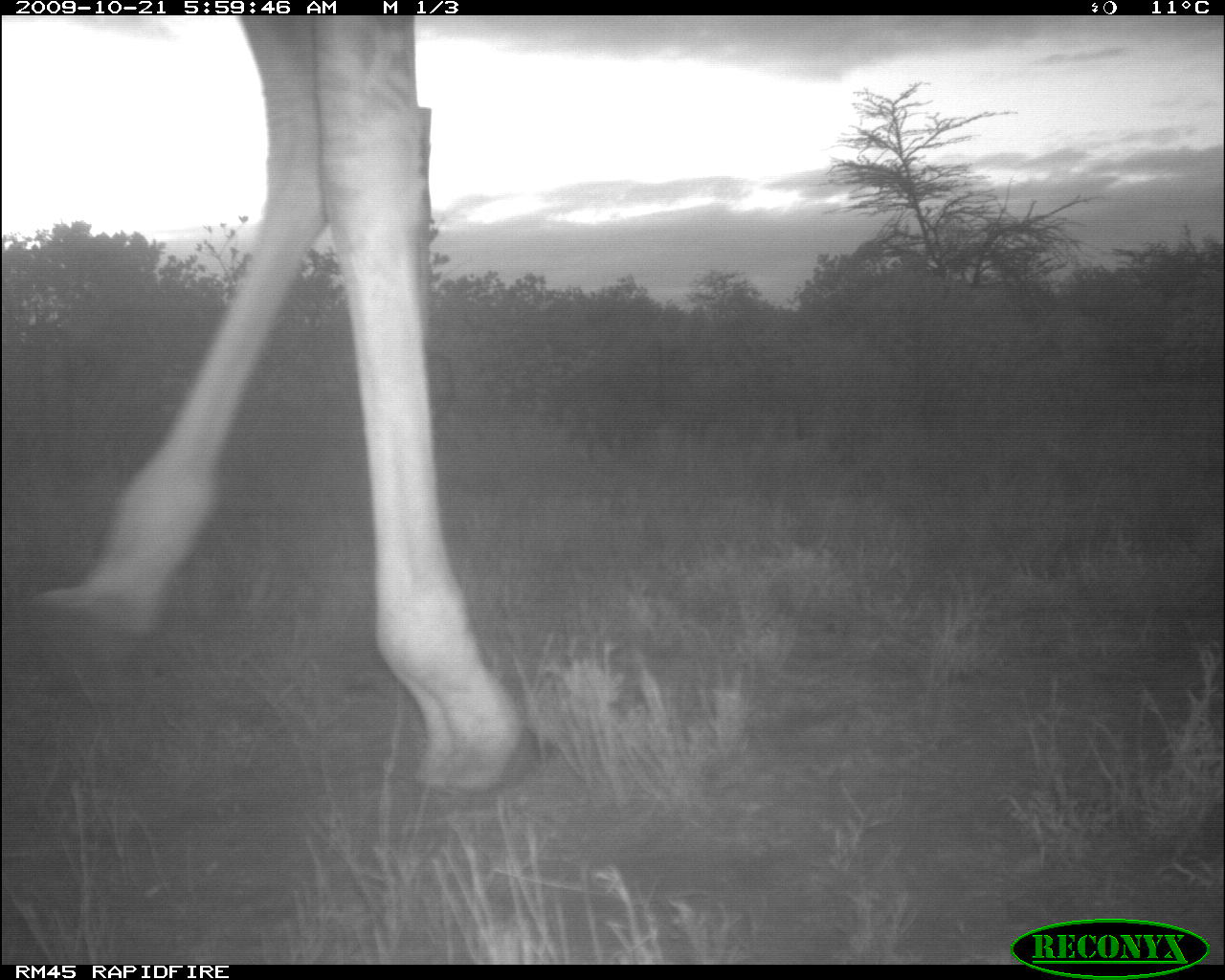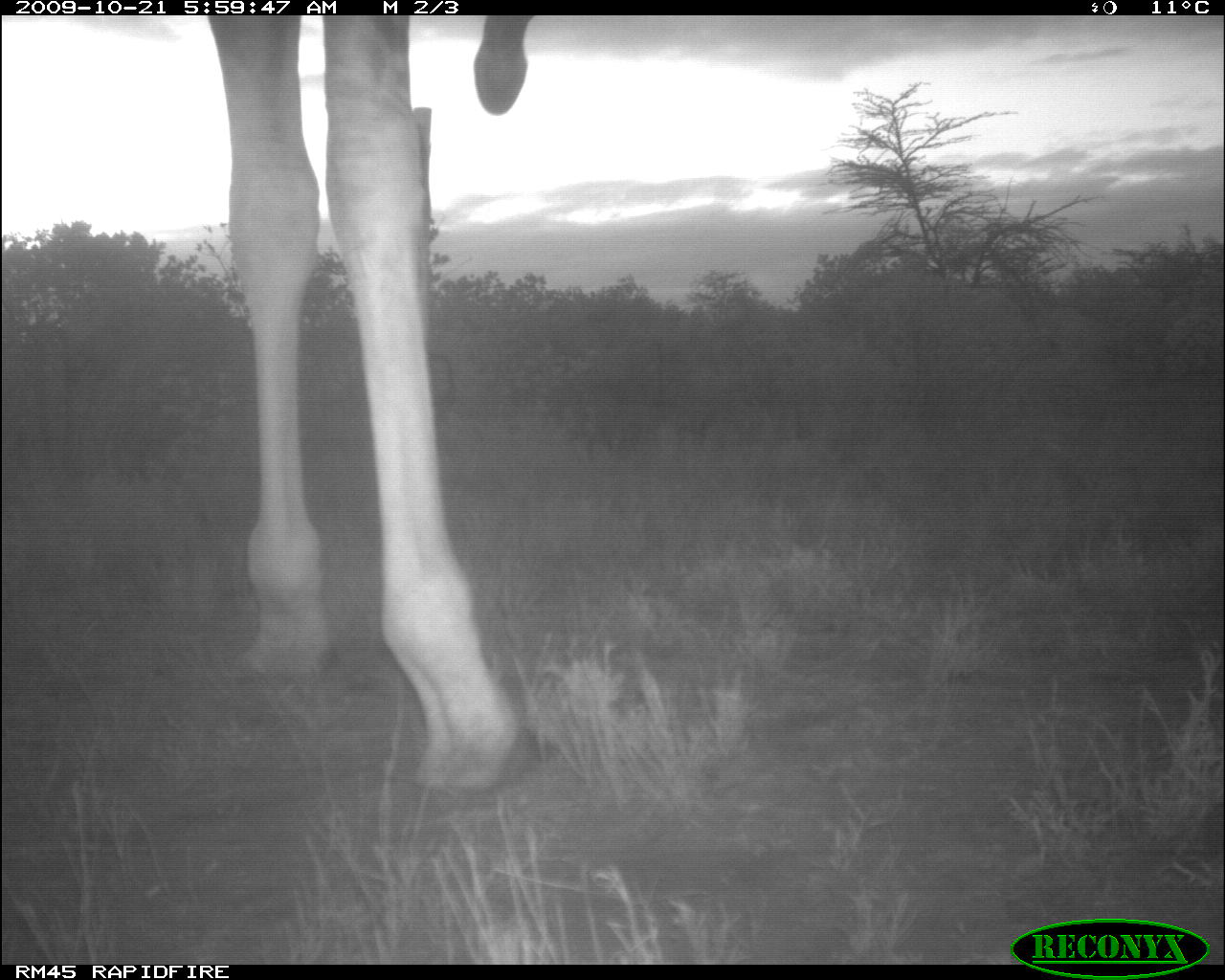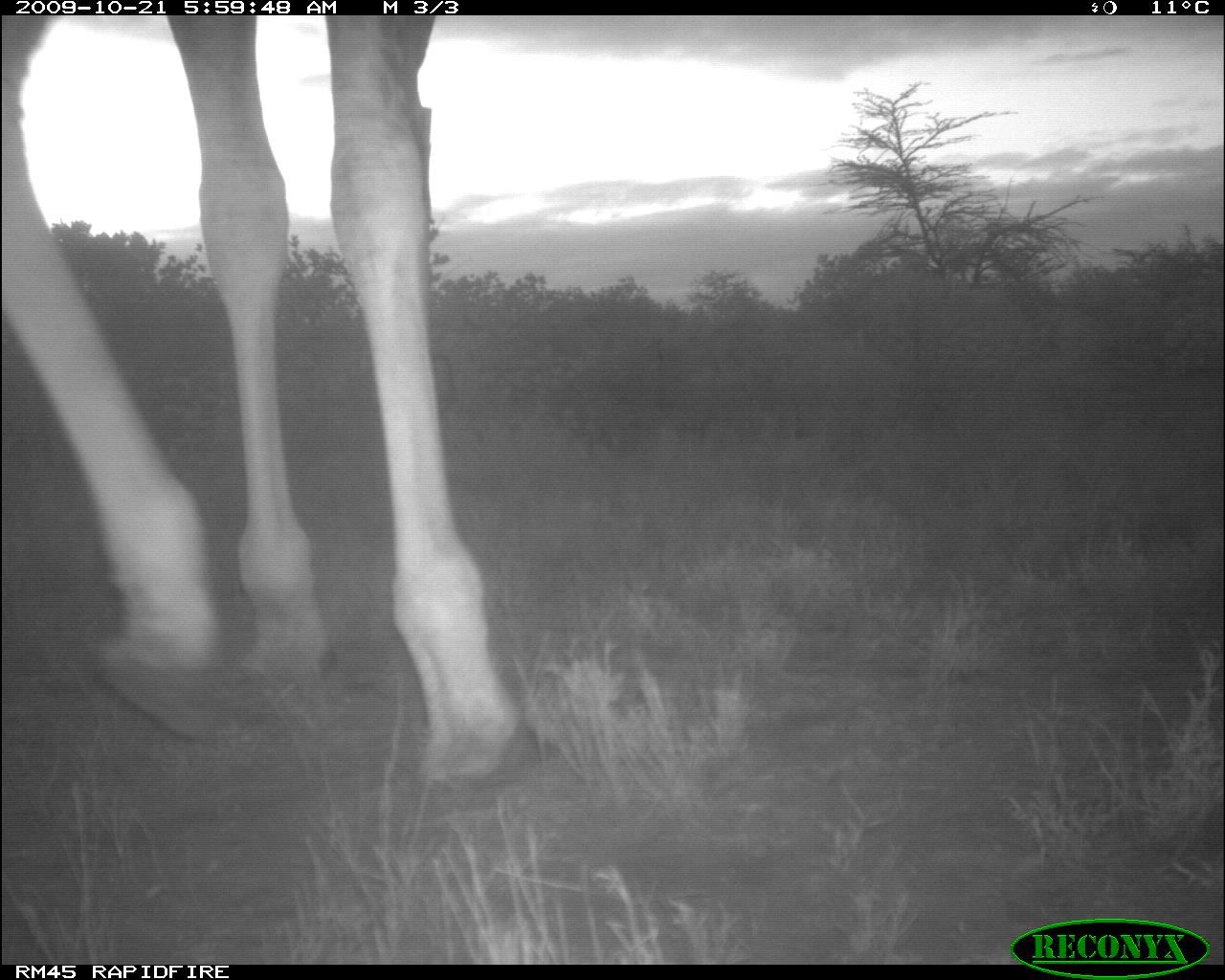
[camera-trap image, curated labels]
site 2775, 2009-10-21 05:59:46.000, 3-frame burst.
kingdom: Animalia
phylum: Chordata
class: Mammalia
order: Artiodactyla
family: Giraffidae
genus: Giraffa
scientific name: Giraffa camelopardalis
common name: giraffe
Giraffa camelopardalis (giraffe), count 1.